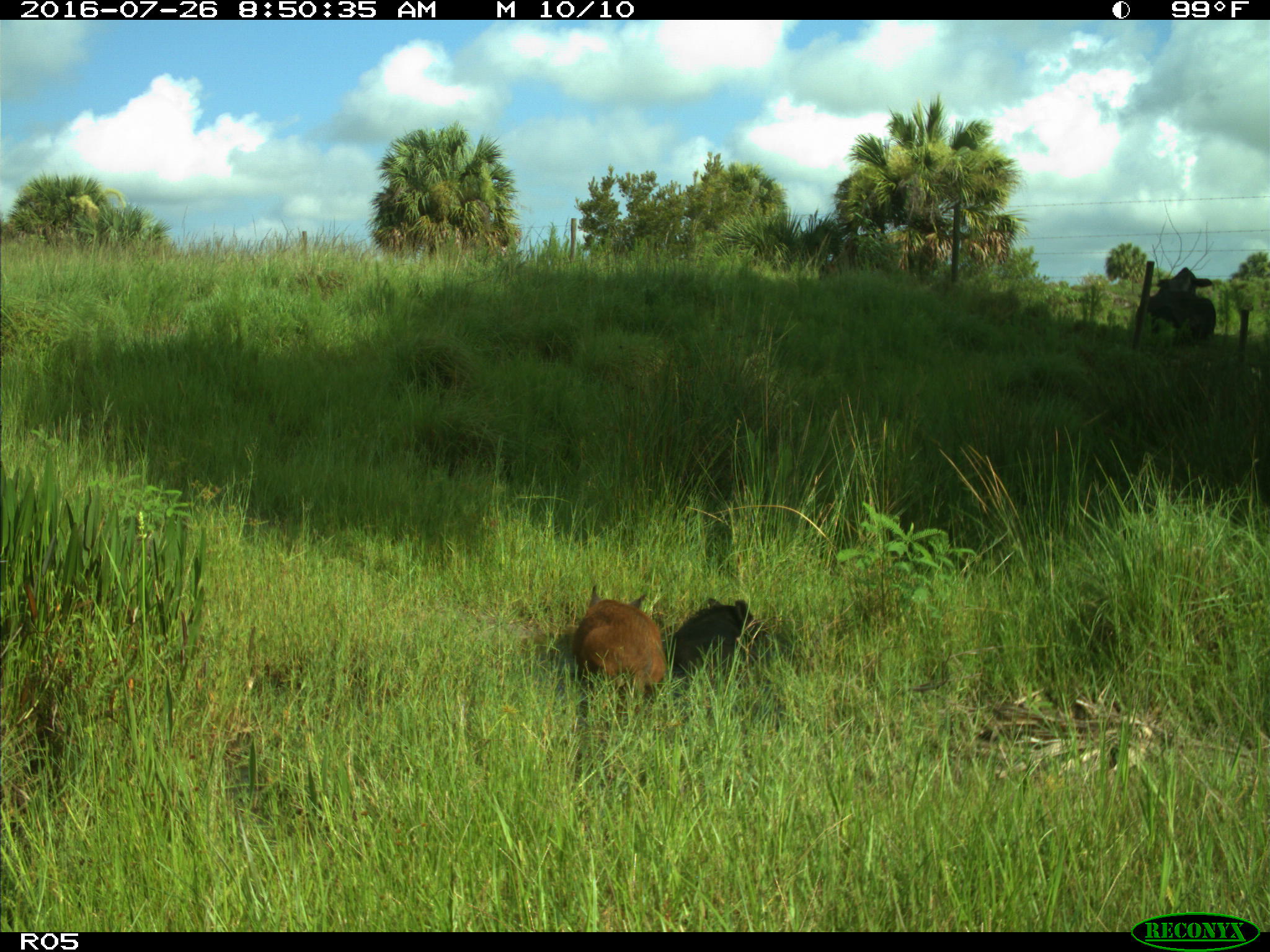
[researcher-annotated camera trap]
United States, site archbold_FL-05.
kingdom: Animalia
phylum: Chordata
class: Mammalia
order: Artiodactyla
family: Suidae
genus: Sus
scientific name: Sus scrofa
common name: wild boar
Sus scrofa (wild boar).